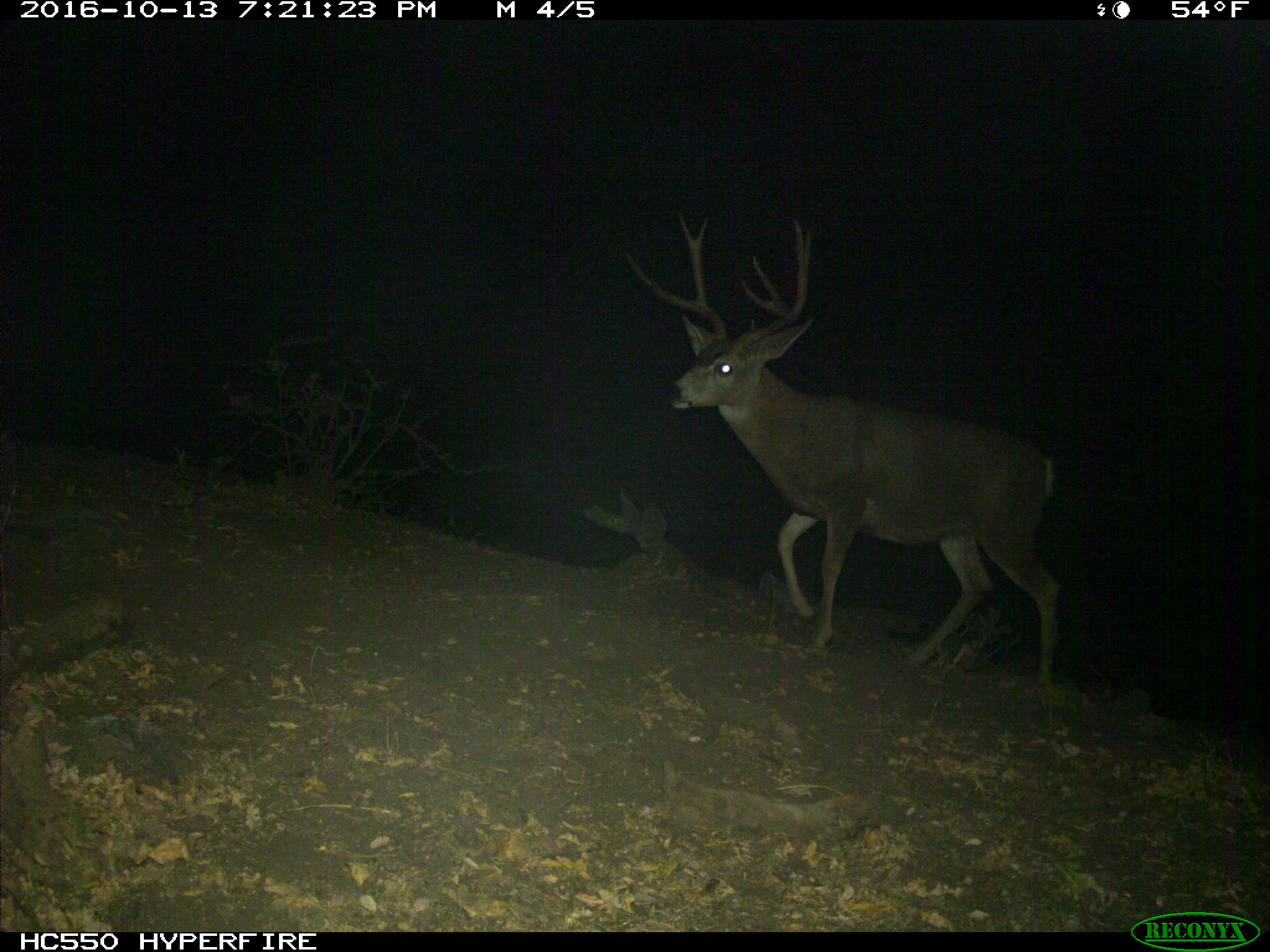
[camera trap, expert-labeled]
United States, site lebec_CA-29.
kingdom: Animalia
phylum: Chordata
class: Mammalia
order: Artiodactyla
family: Cervidae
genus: Odocoileus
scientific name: Odocoileus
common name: deer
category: unidentified deer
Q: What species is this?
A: Unidentified deer (deer) (Odocoileus).